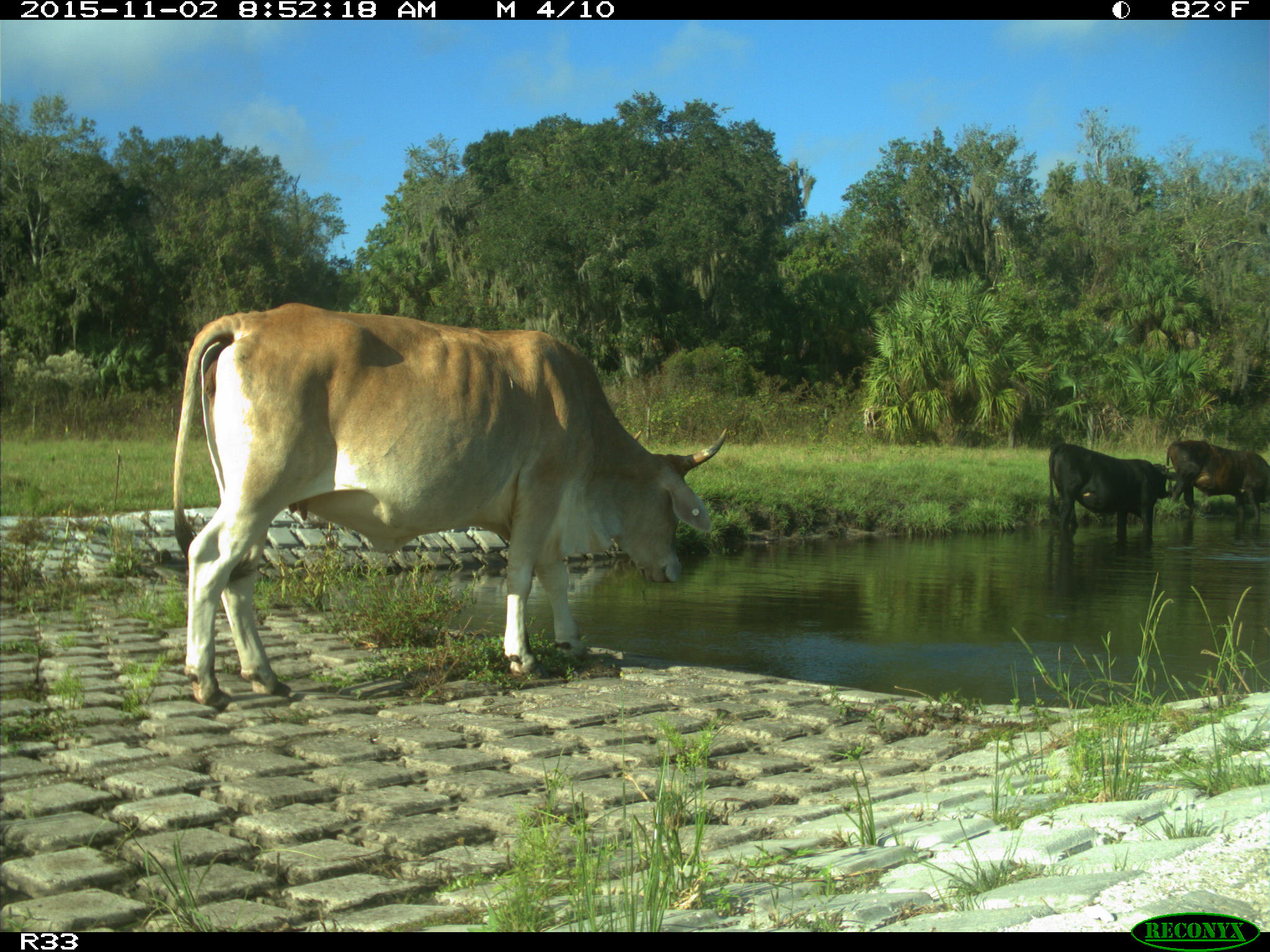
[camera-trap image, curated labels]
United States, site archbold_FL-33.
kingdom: Animalia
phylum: Chordata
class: Mammalia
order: Artiodactyla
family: Bovidae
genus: Bos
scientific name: Bos taurus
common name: domestic cow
Bos taurus (domestic cow).